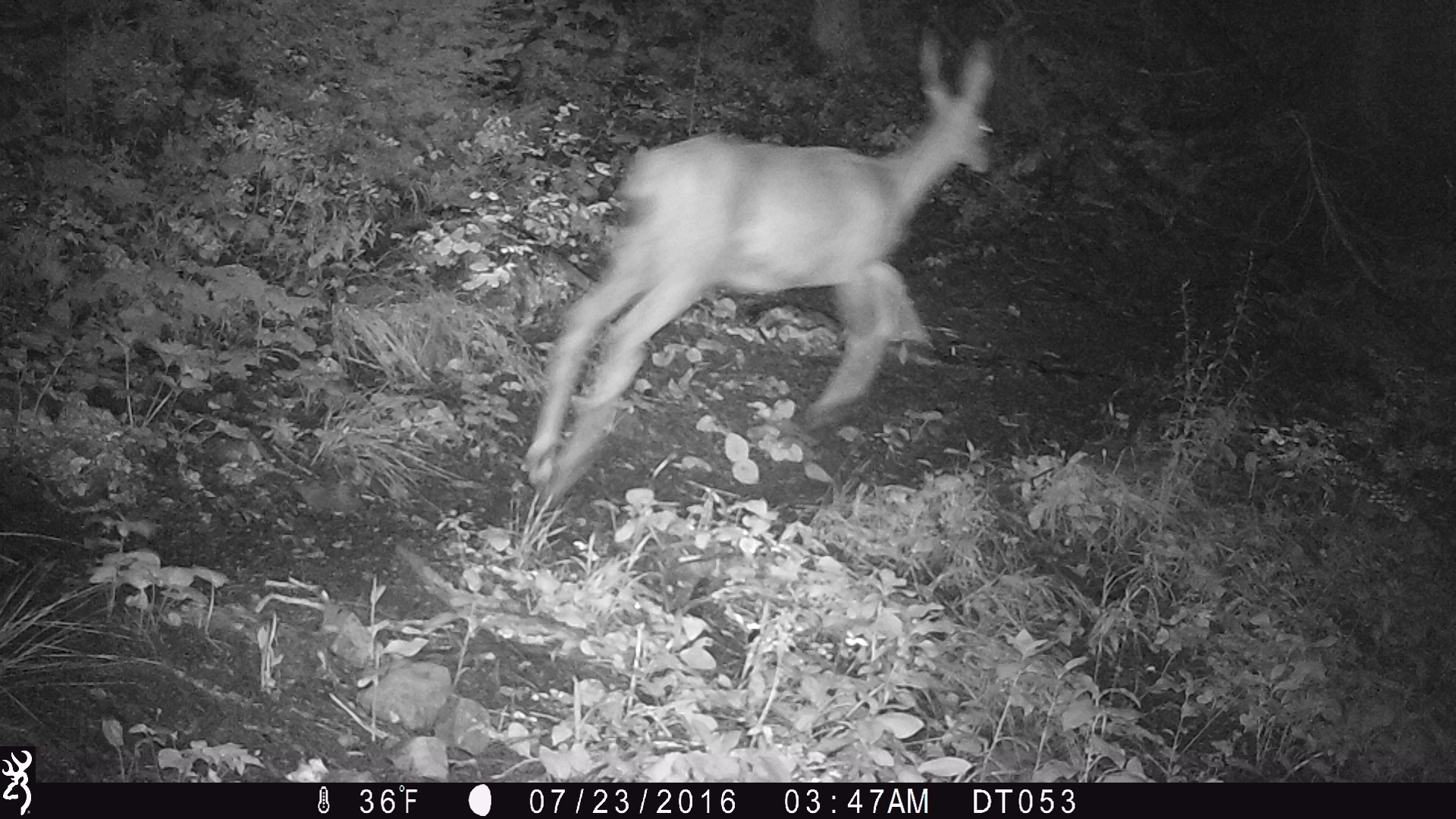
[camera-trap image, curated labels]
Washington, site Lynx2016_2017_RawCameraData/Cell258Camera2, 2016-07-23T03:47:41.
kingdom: Animalia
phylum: Chordata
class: Mammalia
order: Artiodactyla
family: Cervidae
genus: Odocoileus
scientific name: Odocoileus hemionus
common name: mule deer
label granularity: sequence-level